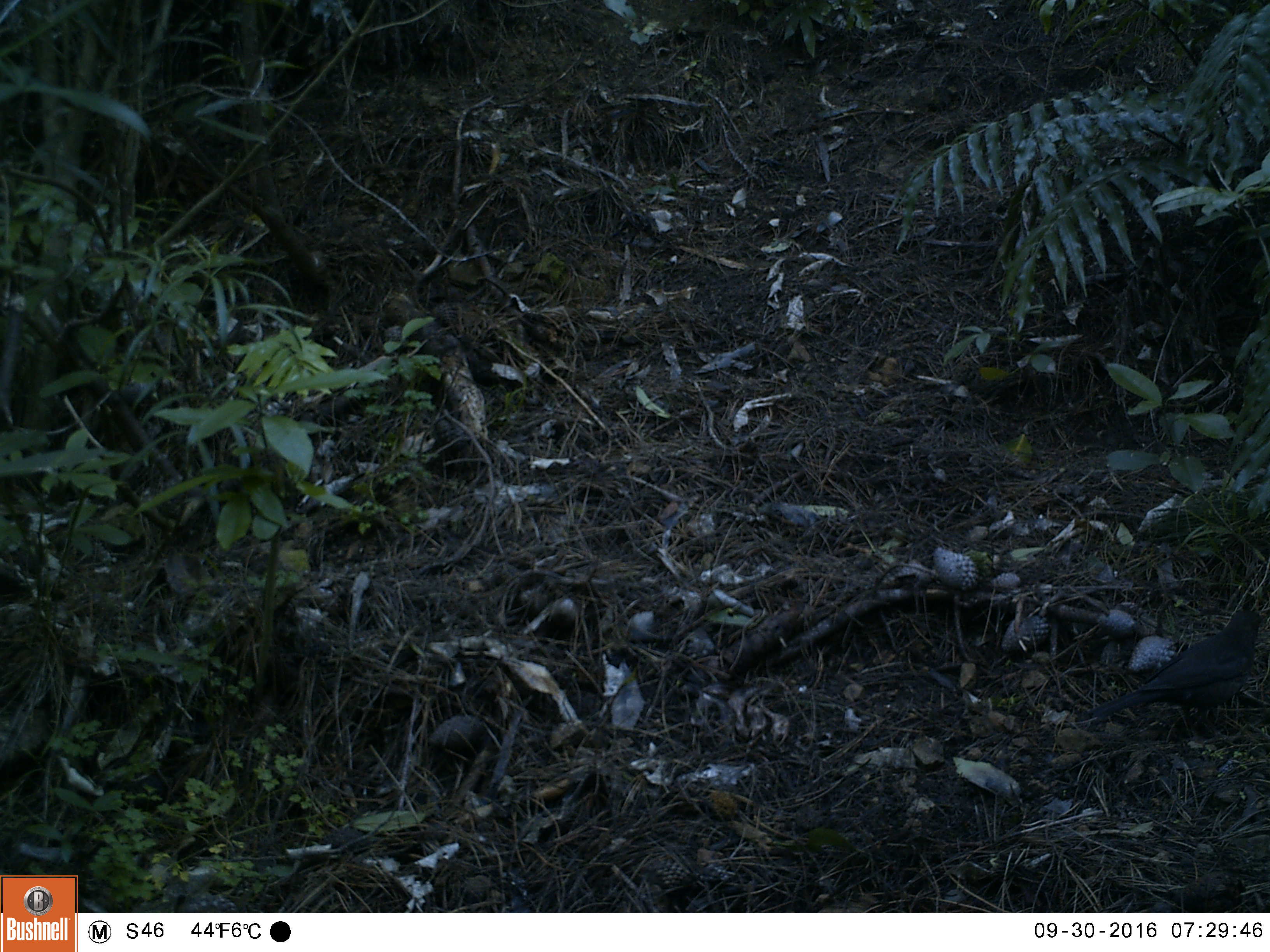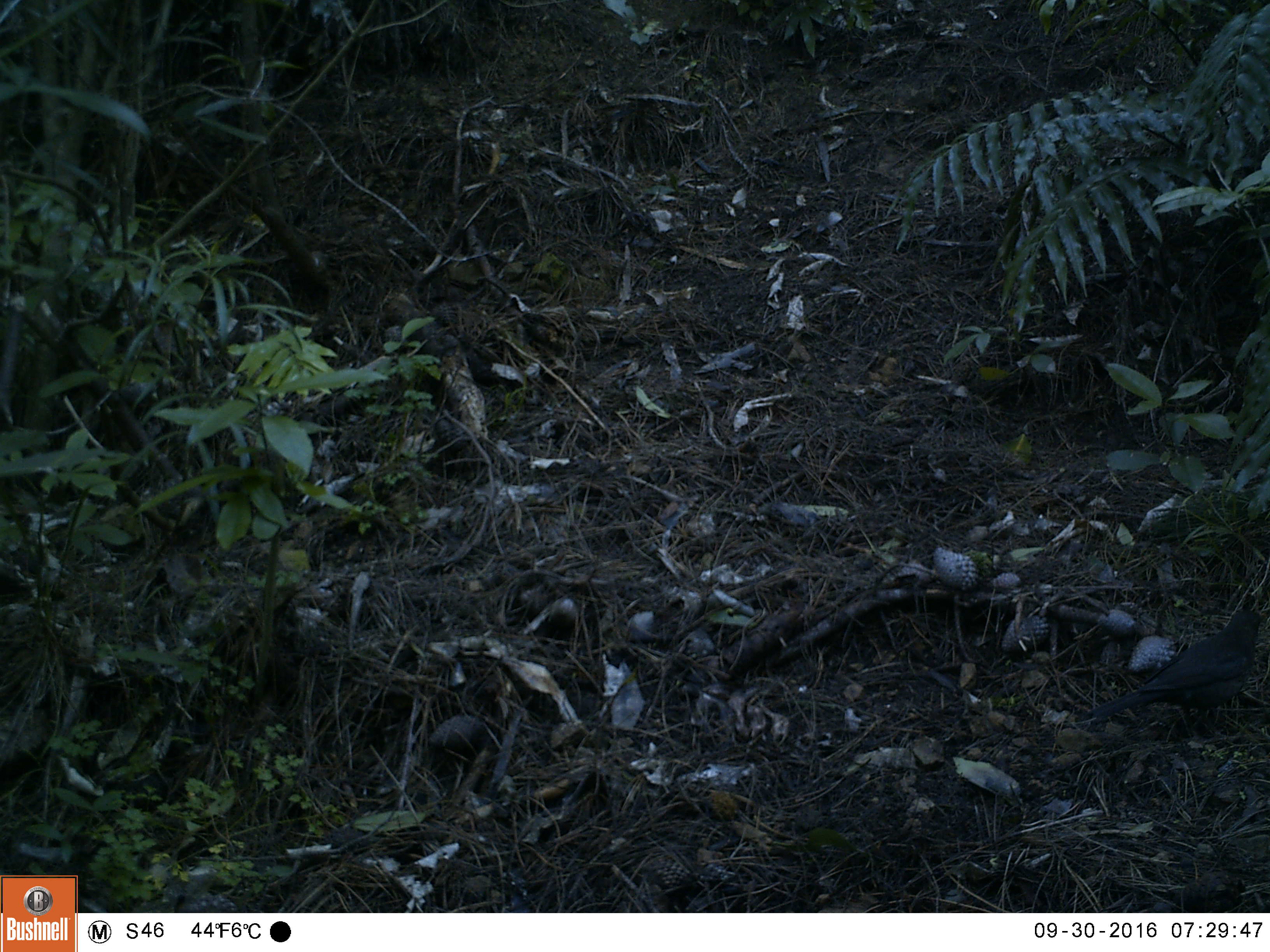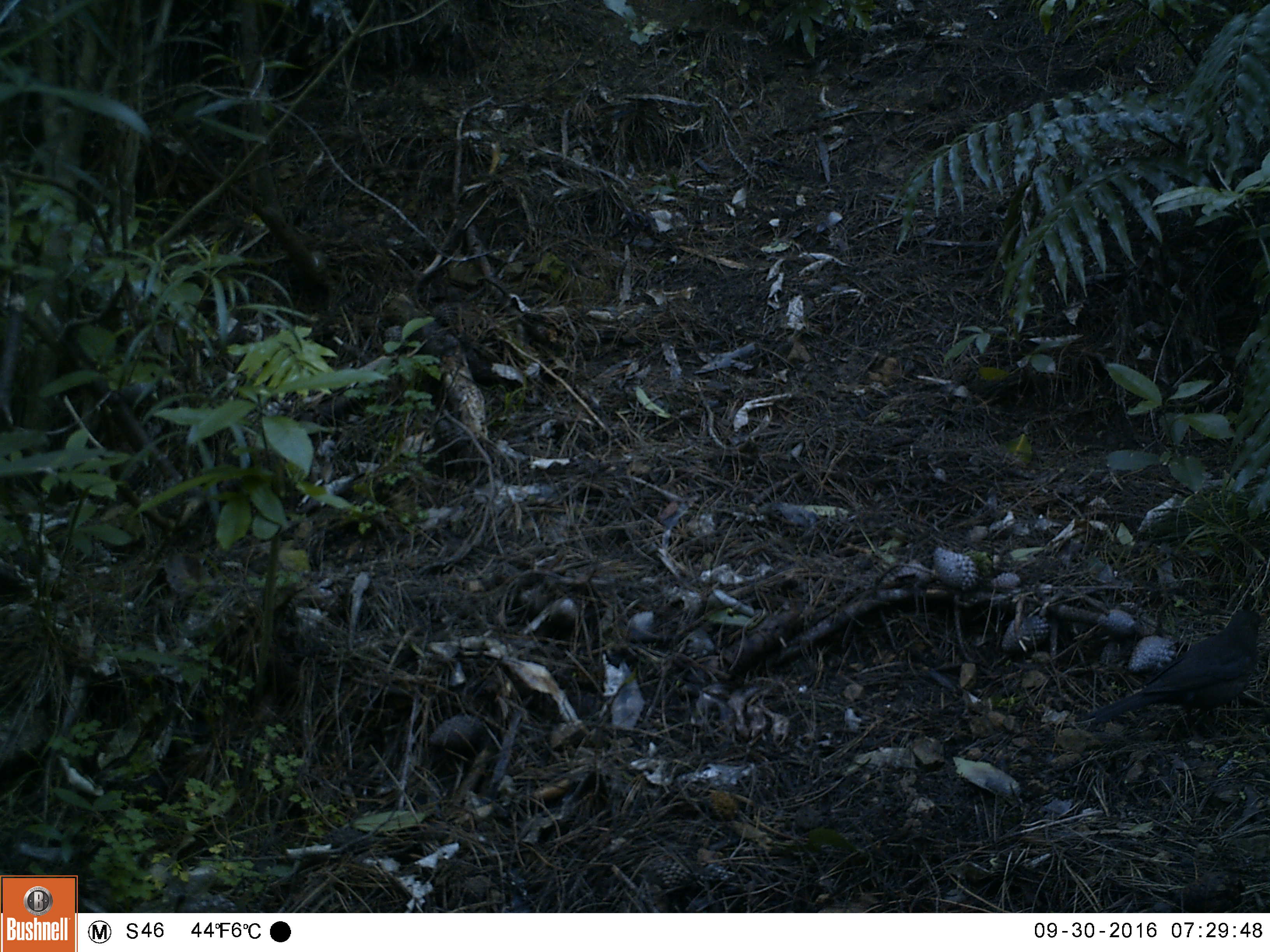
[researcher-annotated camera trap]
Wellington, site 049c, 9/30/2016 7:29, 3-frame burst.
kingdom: Animalia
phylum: Chordata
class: Aves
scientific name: Aves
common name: bird